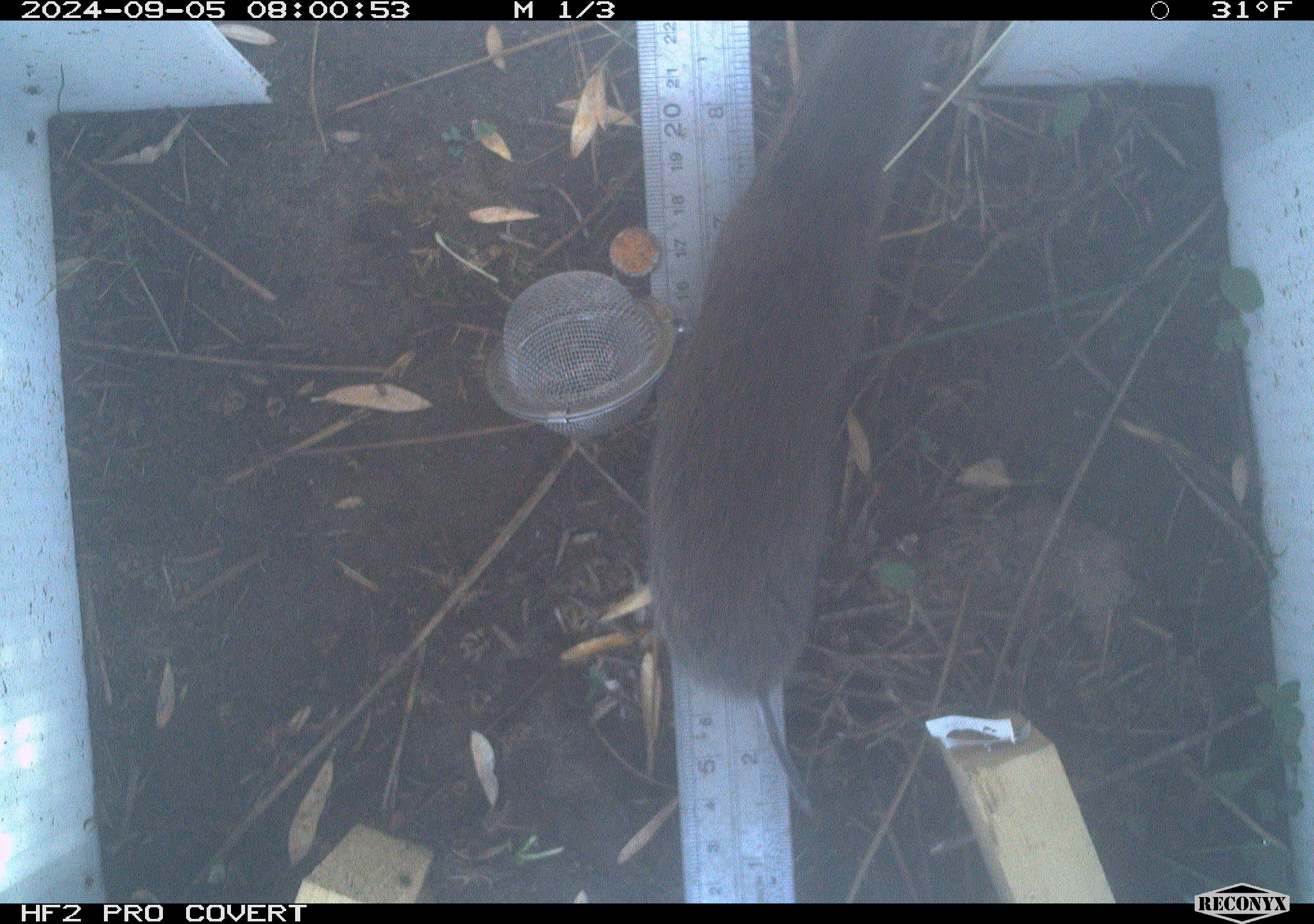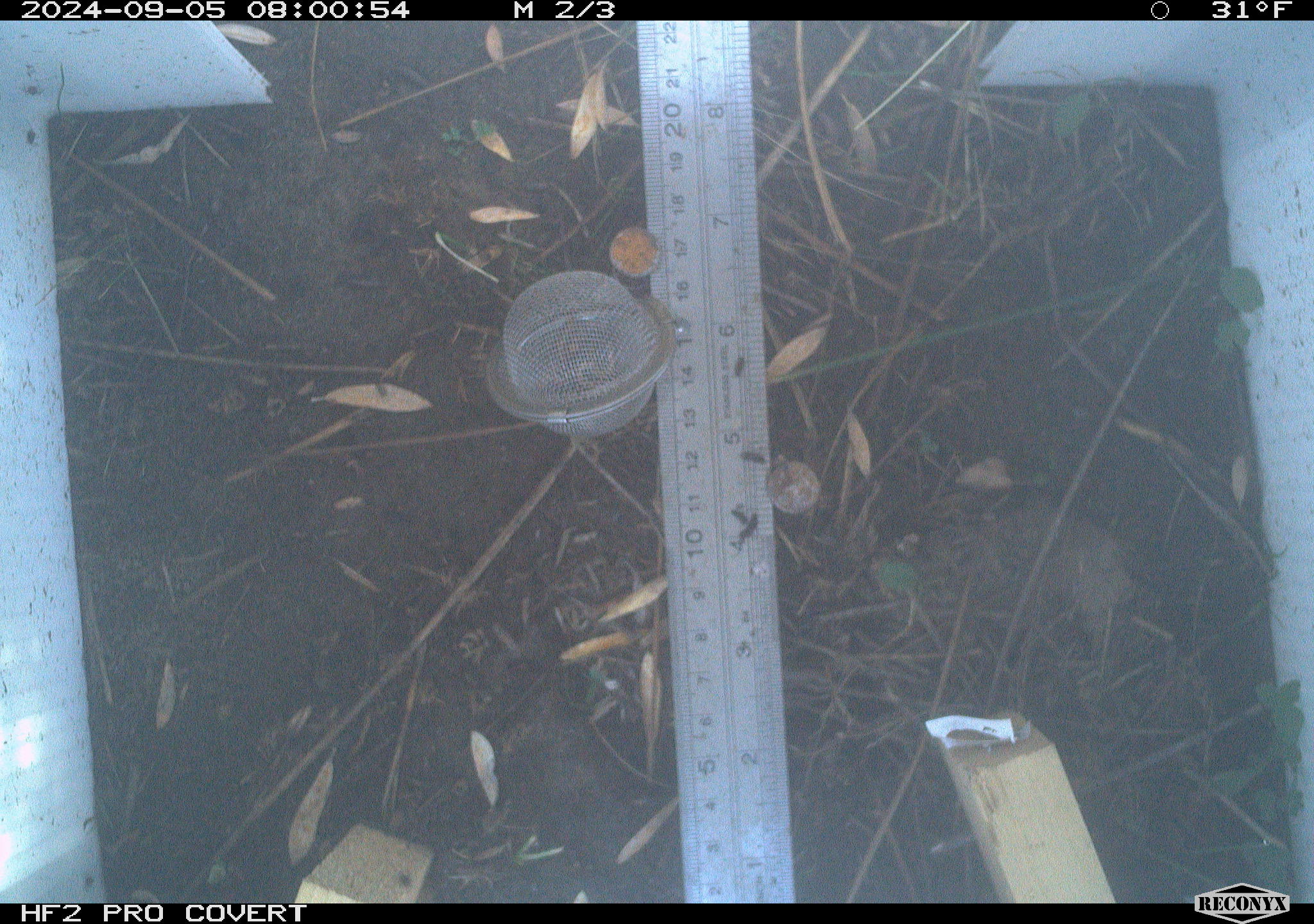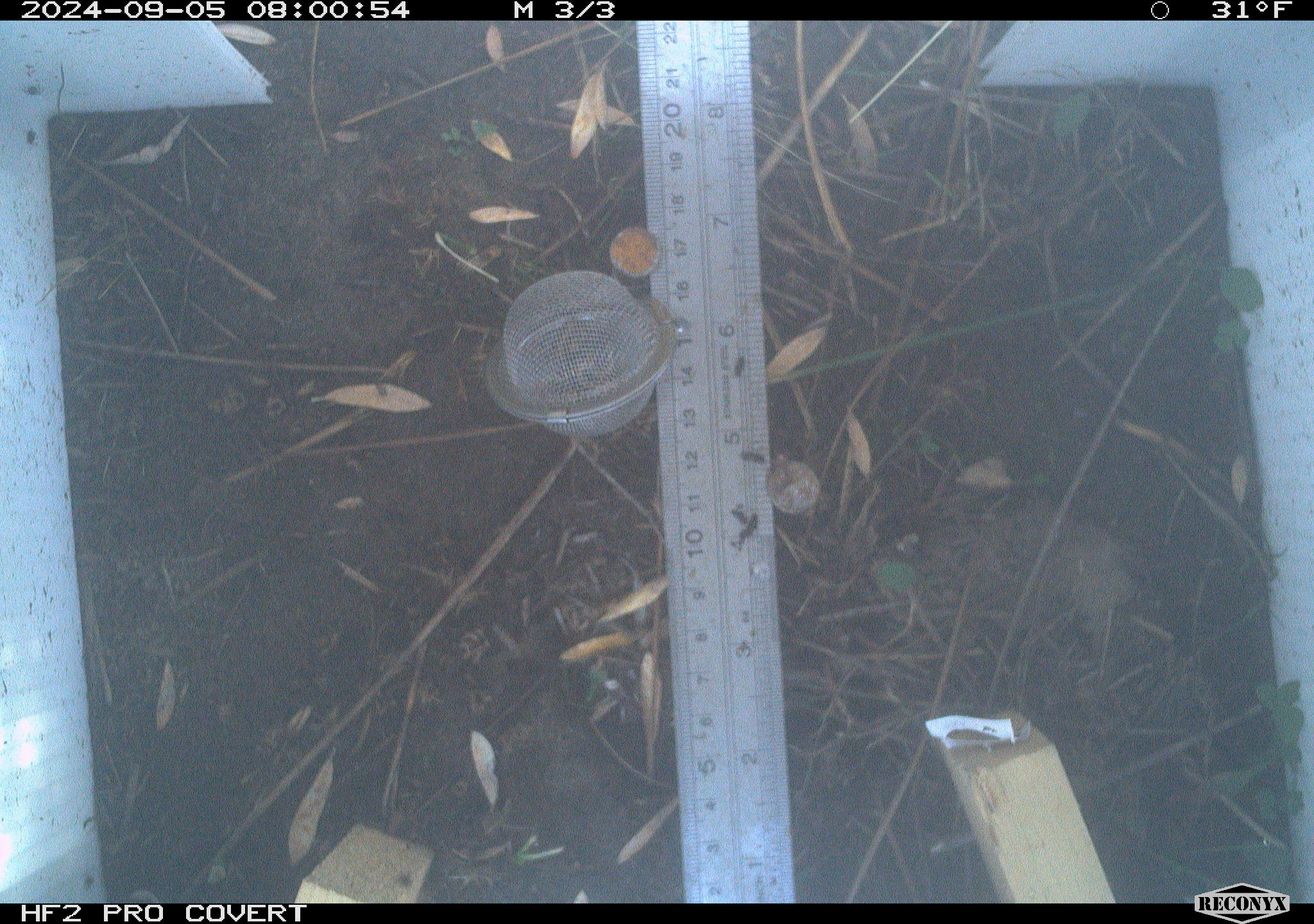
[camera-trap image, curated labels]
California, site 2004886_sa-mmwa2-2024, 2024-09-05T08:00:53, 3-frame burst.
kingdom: Animalia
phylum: Chordata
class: Mammalia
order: Rodentia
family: Cricetidae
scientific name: Arvicolinae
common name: voles, lemmings, and muskrats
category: arvicolinae subfamily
Arvicolinae subfamily (voles, lemmings, and muskrats) (Arvicolinae).